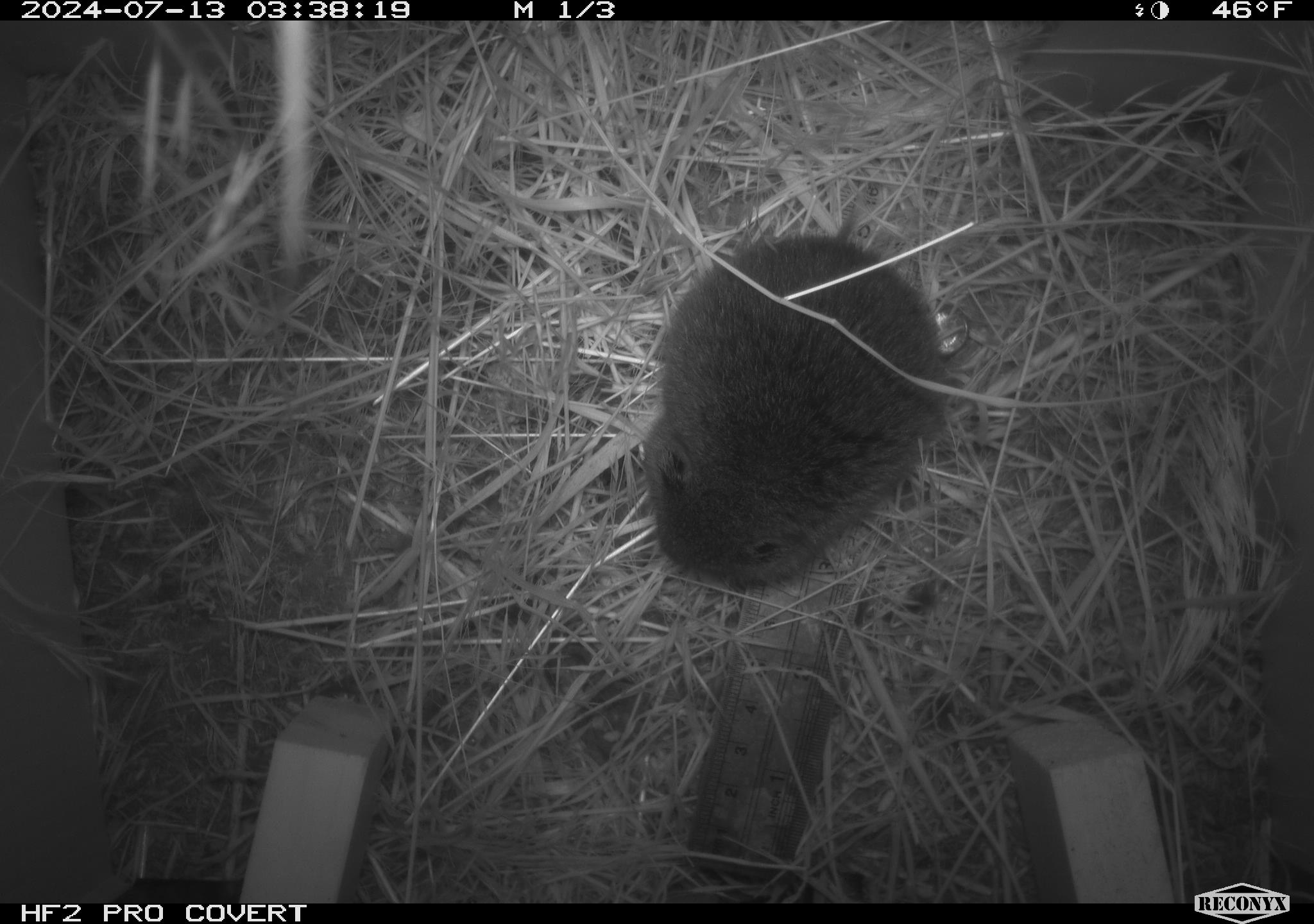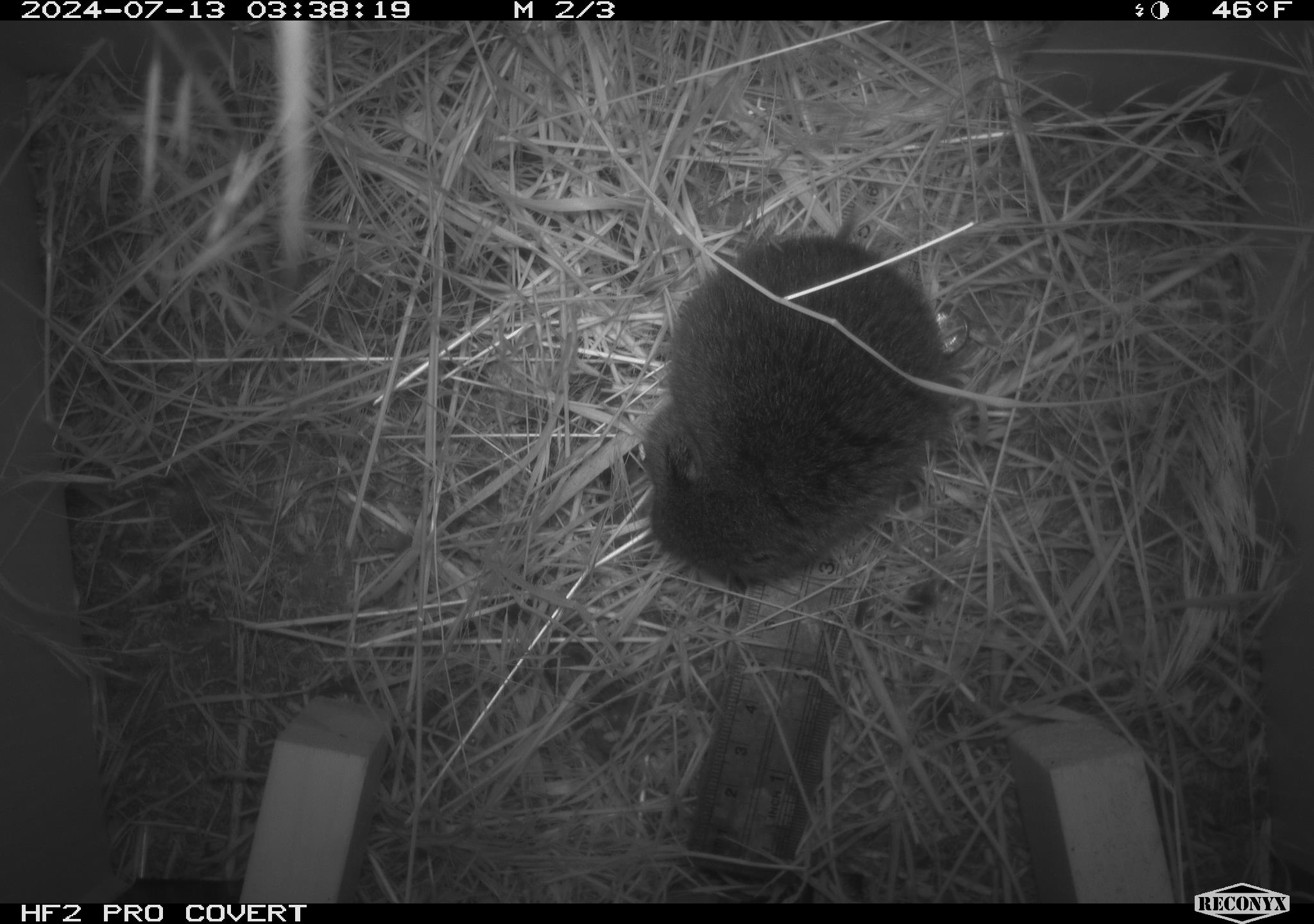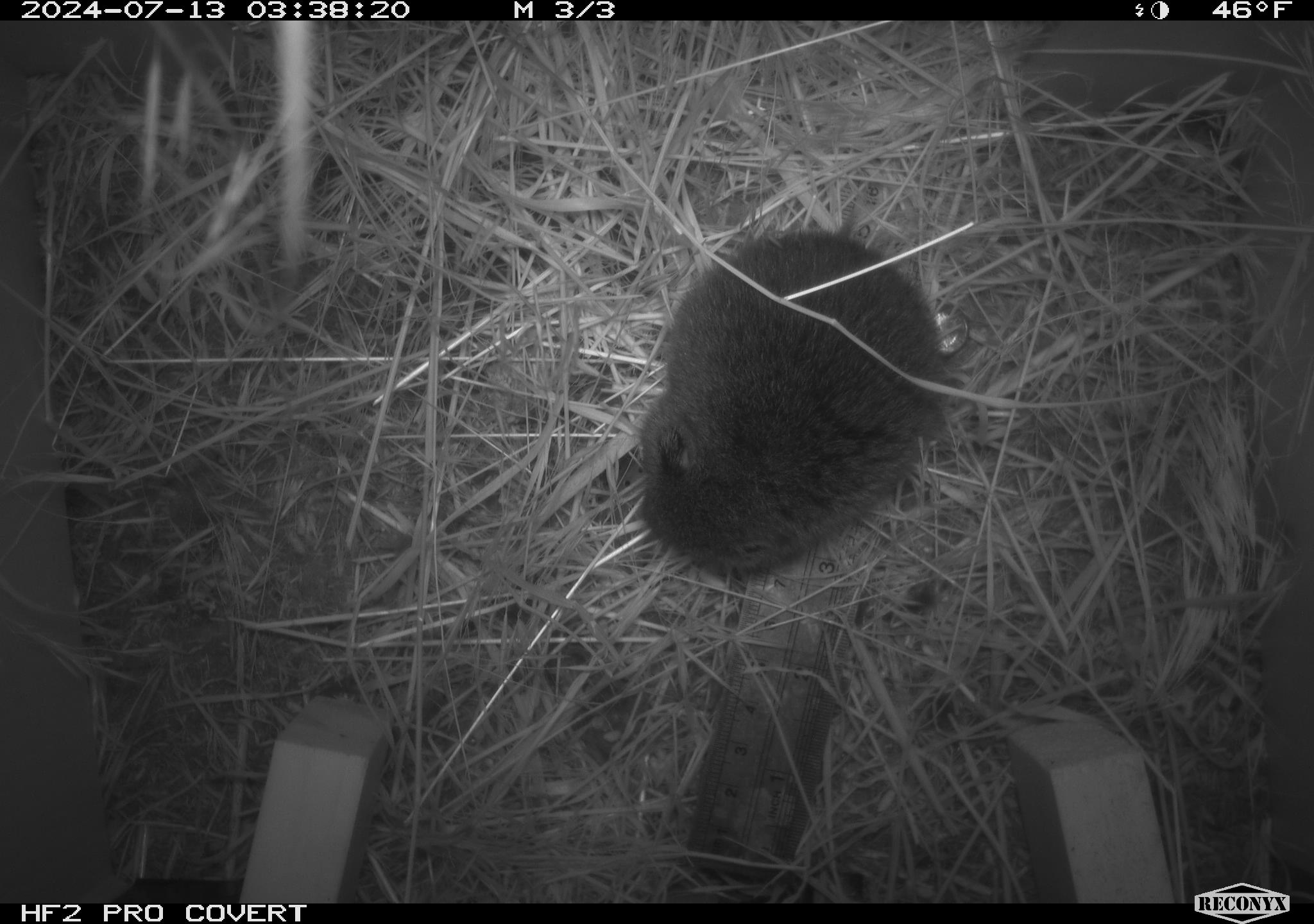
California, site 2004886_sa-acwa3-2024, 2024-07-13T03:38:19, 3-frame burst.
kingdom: Animalia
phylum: Chordata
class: Mammalia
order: Rodentia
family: Cricetidae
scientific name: Arvicolinae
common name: voles, lemmings, and muskrats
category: arvicolinae subfamily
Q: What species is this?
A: Arvicolinae subfamily (voles, lemmings, and muskrats) (Arvicolinae).